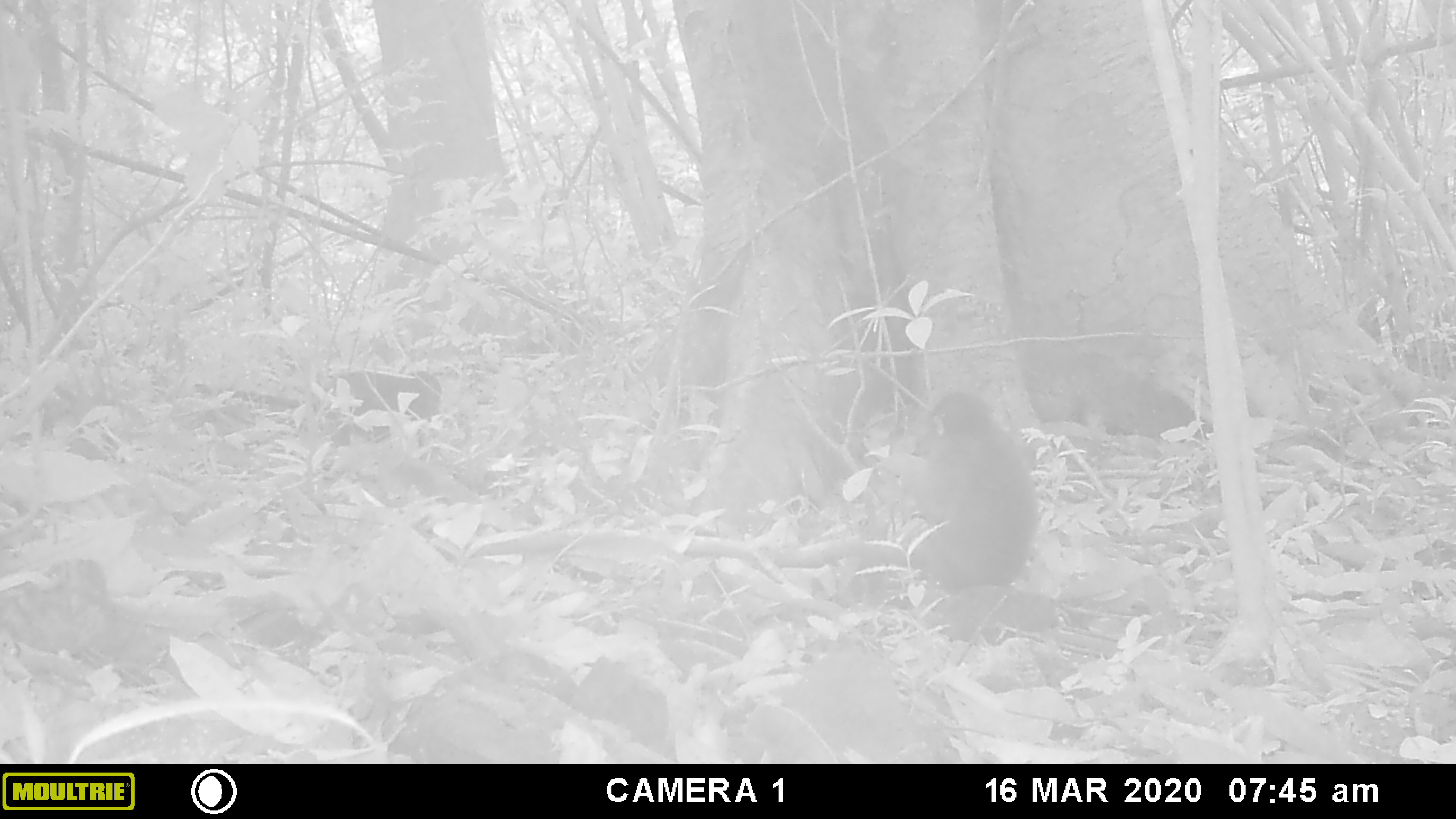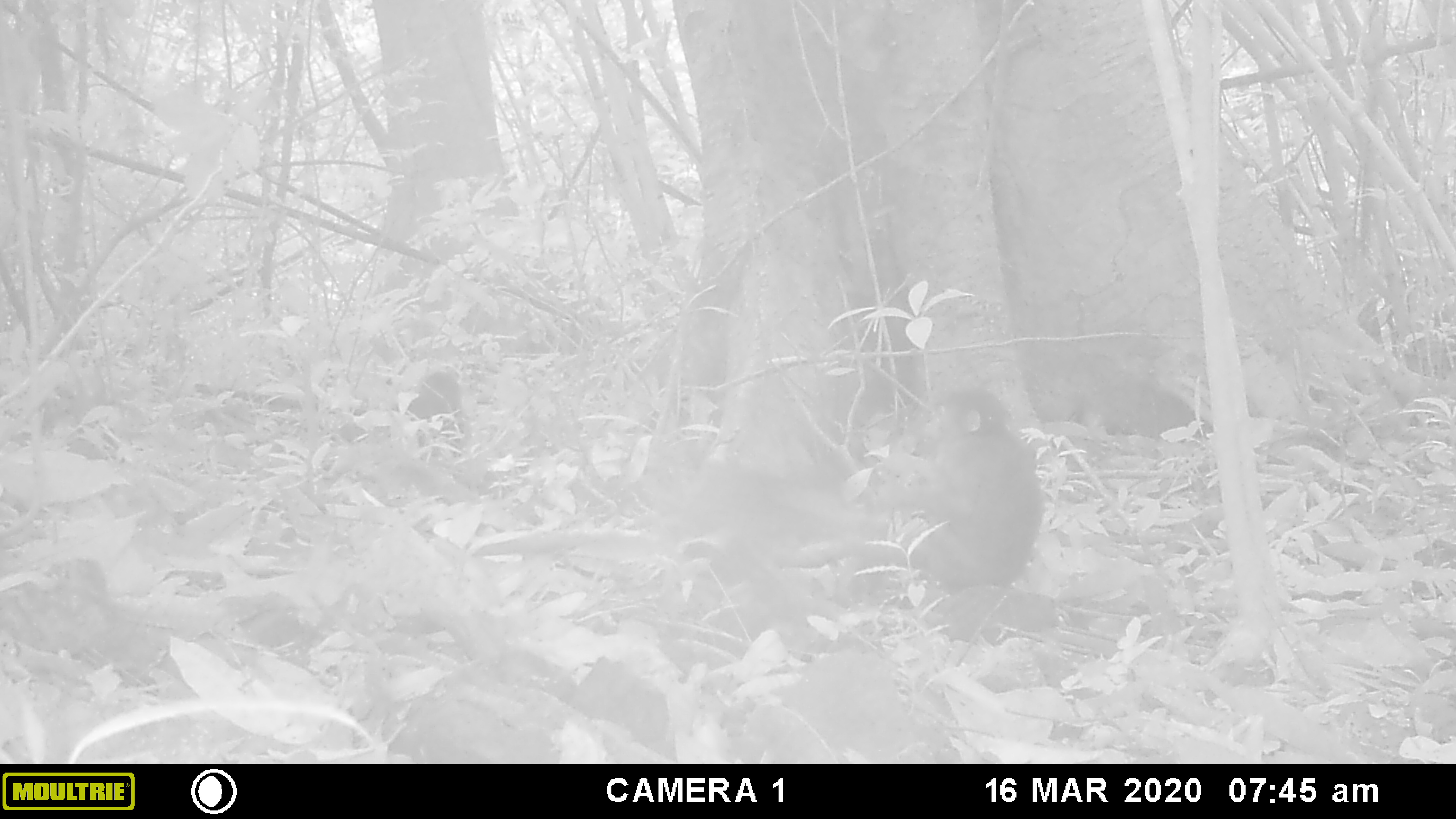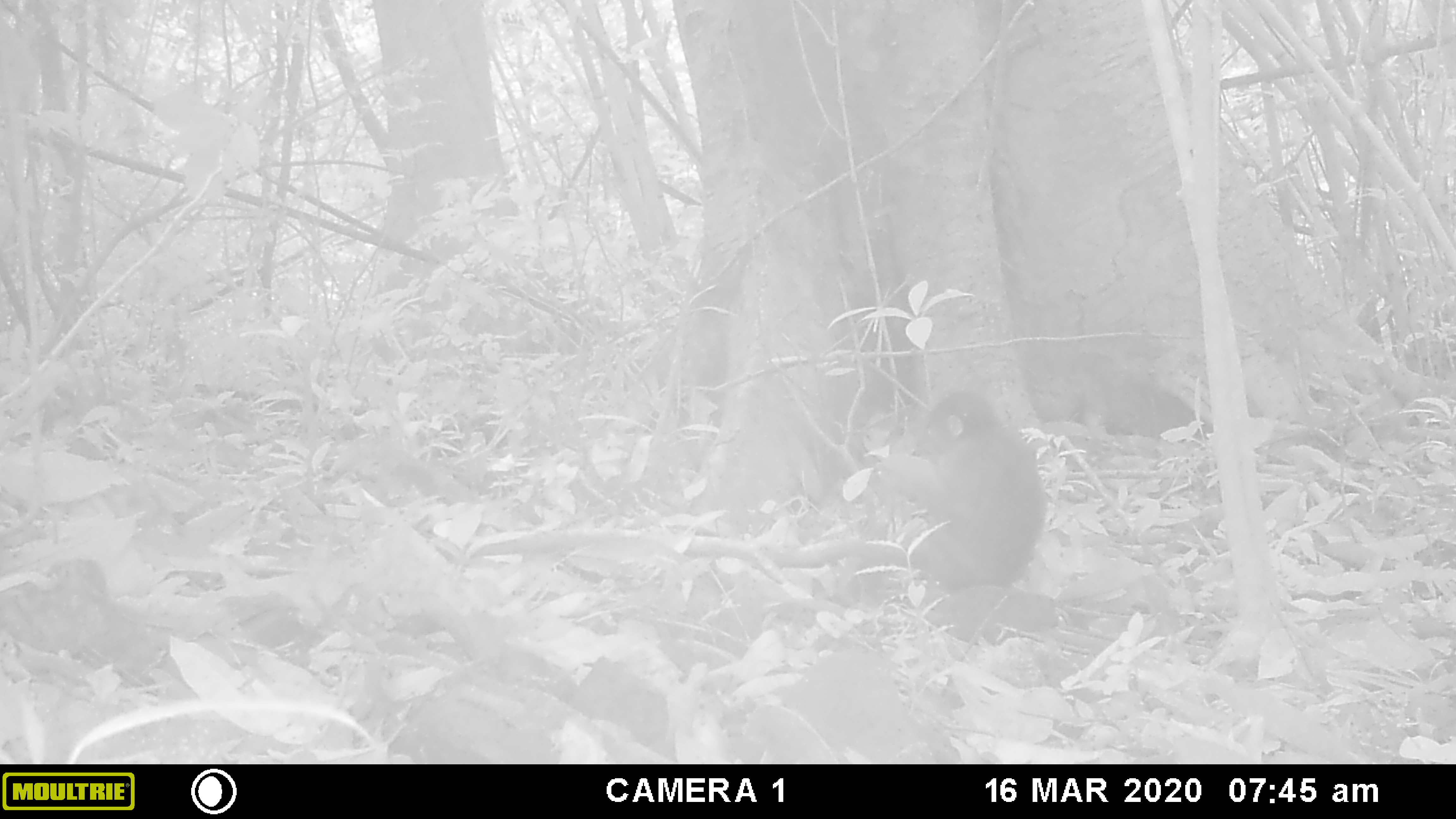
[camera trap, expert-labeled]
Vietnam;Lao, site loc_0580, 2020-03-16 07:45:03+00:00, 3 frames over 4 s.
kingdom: Animalia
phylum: Chordata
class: Mammalia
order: Primates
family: Cercopithecidae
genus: Macaca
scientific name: Macaca arctoides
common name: stump-tailed macaque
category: stump tailed macaque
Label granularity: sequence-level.